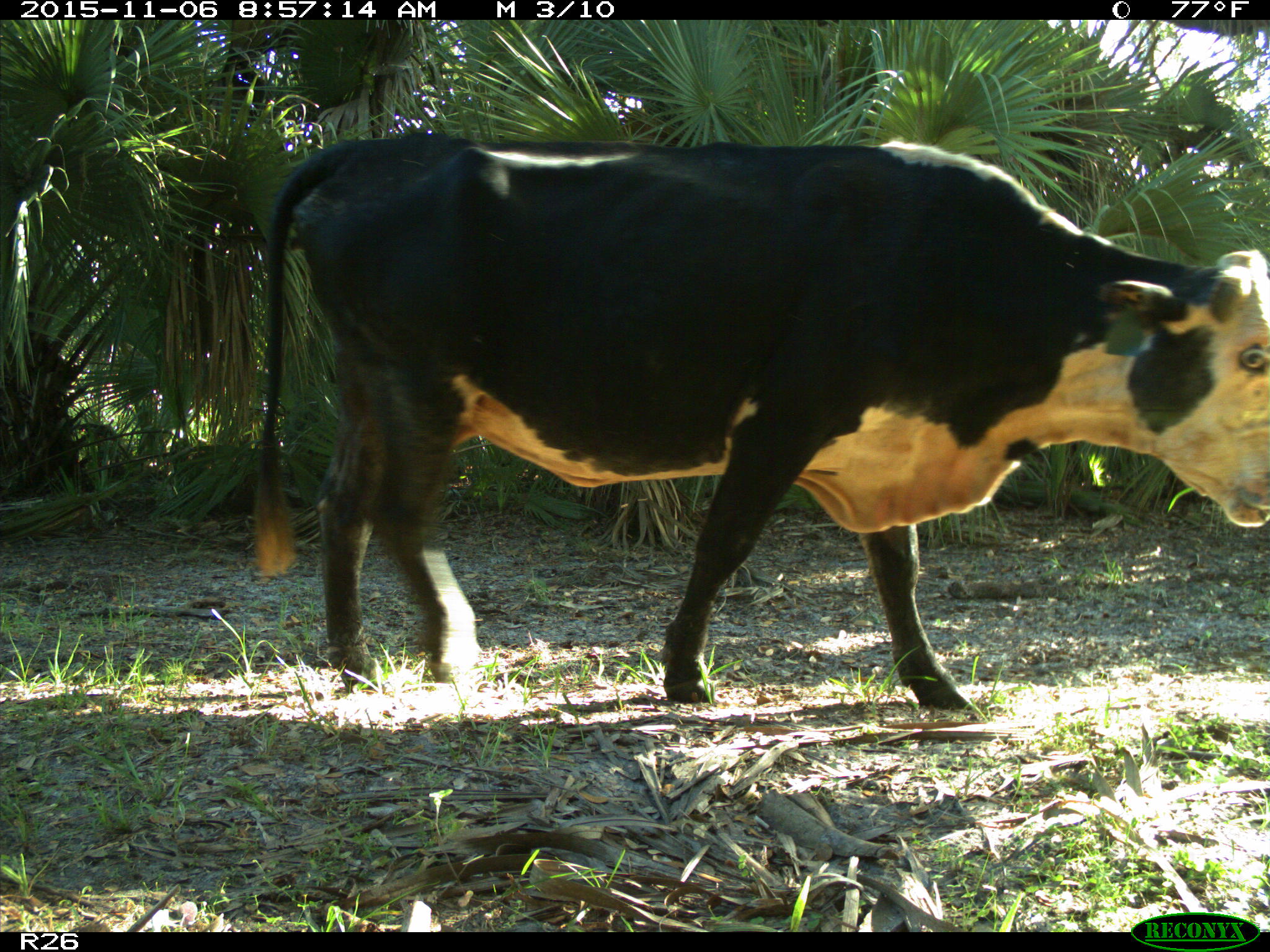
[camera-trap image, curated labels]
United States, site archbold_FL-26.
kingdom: Animalia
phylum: Chordata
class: Mammalia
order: Artiodactyla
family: Bovidae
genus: Bos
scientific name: Bos taurus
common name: domestic cow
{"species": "Bos taurus (domestic cow)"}